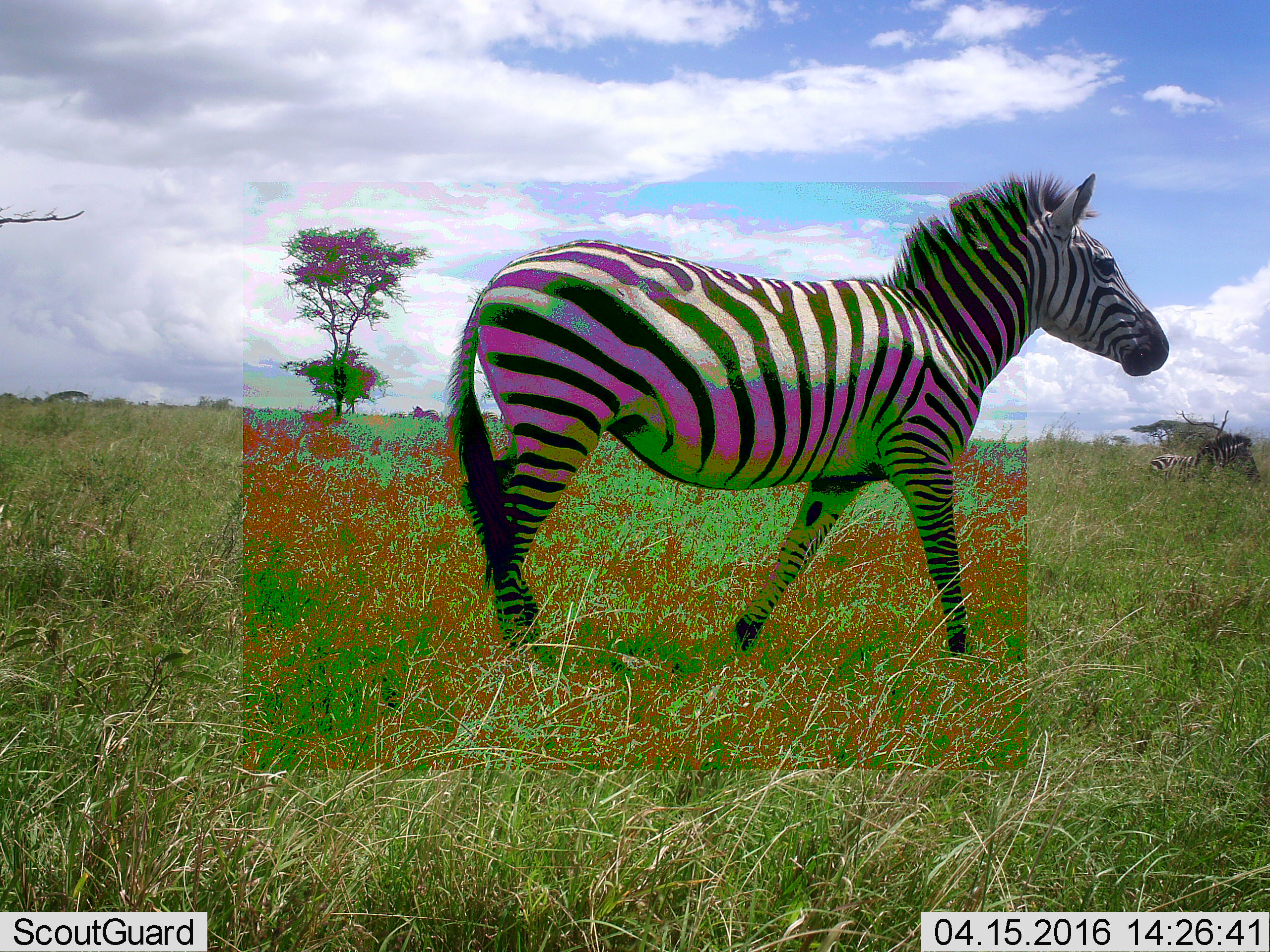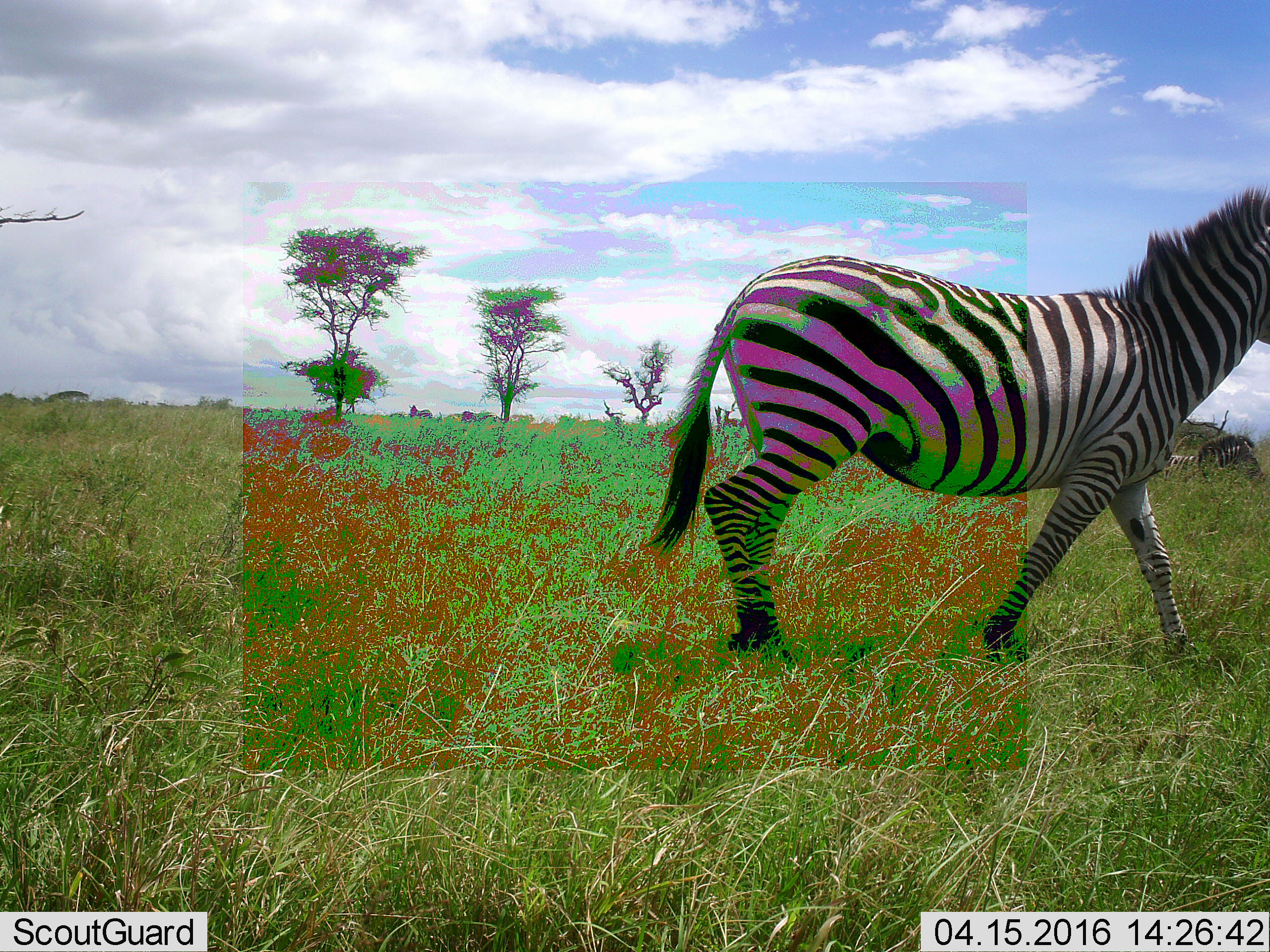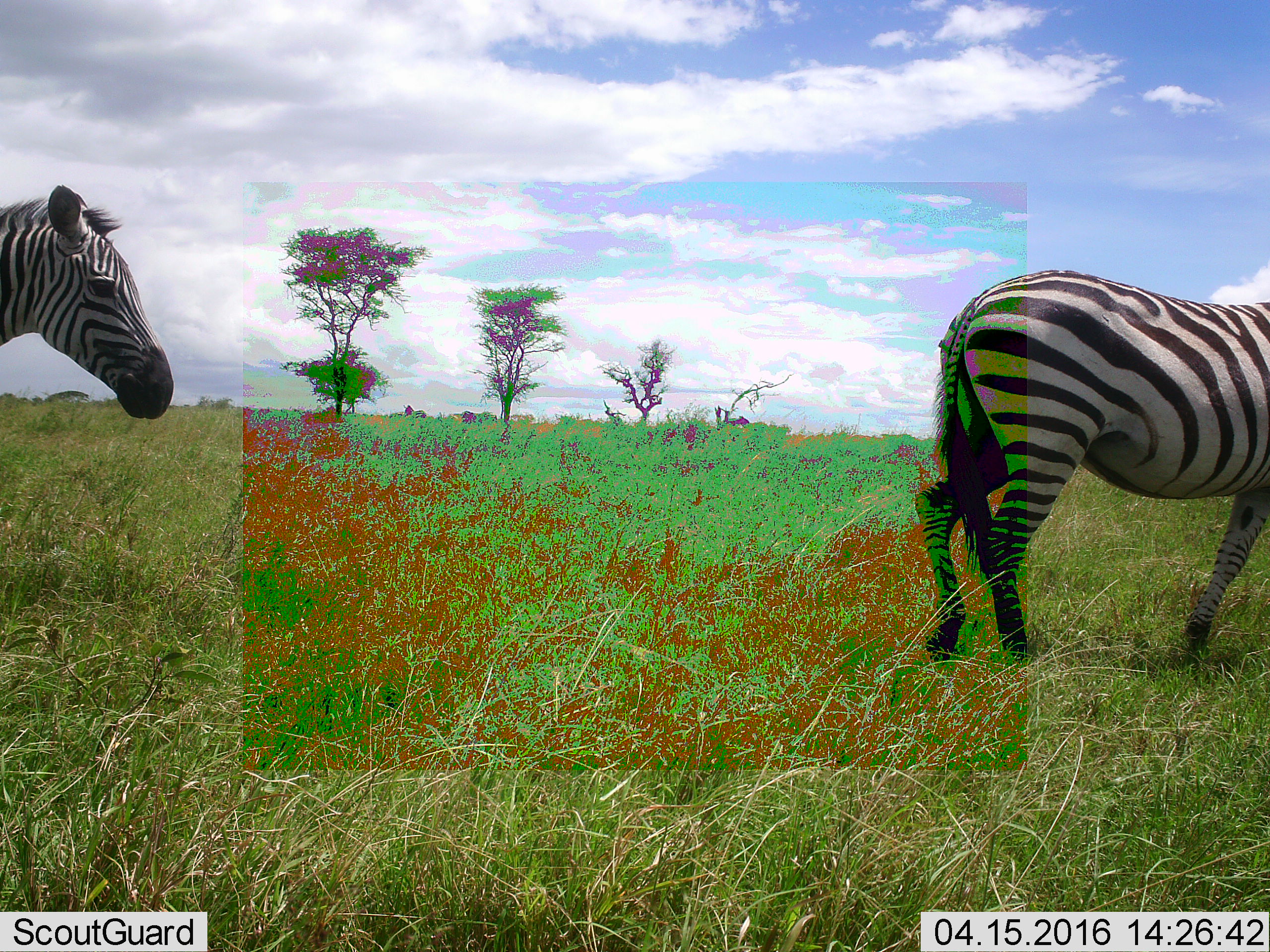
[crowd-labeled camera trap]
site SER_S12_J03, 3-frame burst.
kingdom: Animalia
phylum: Chordata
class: Mammalia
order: Perissodactyla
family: Equidae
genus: Equus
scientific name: Equus quagga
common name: plains zebra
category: zebraplains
Zebraplains (plains zebra) (Equus quagga), count 3. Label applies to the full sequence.